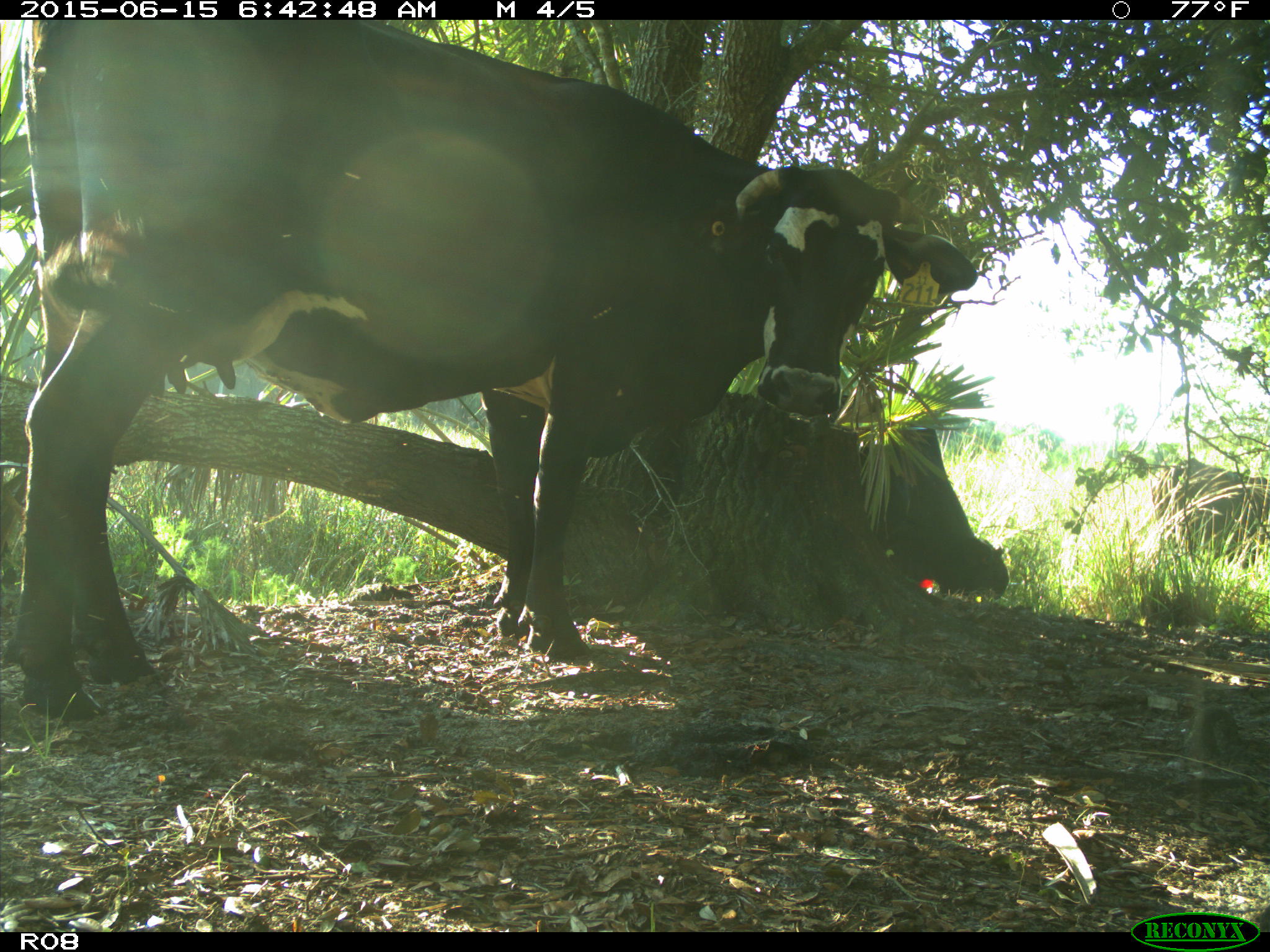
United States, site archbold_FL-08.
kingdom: Animalia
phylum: Chordata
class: Mammalia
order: Artiodactyla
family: Bovidae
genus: Bos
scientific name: Bos taurus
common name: domestic cow